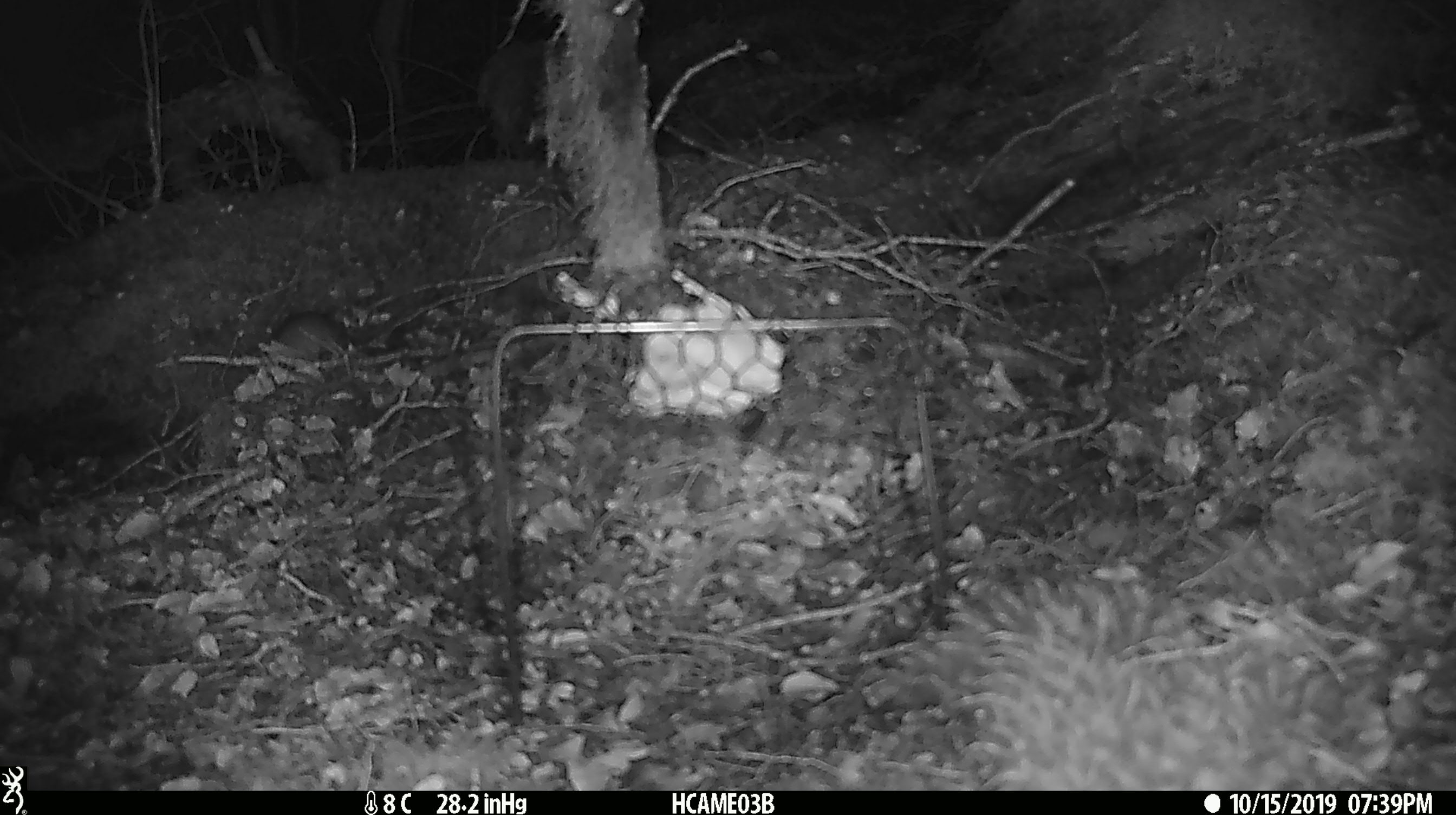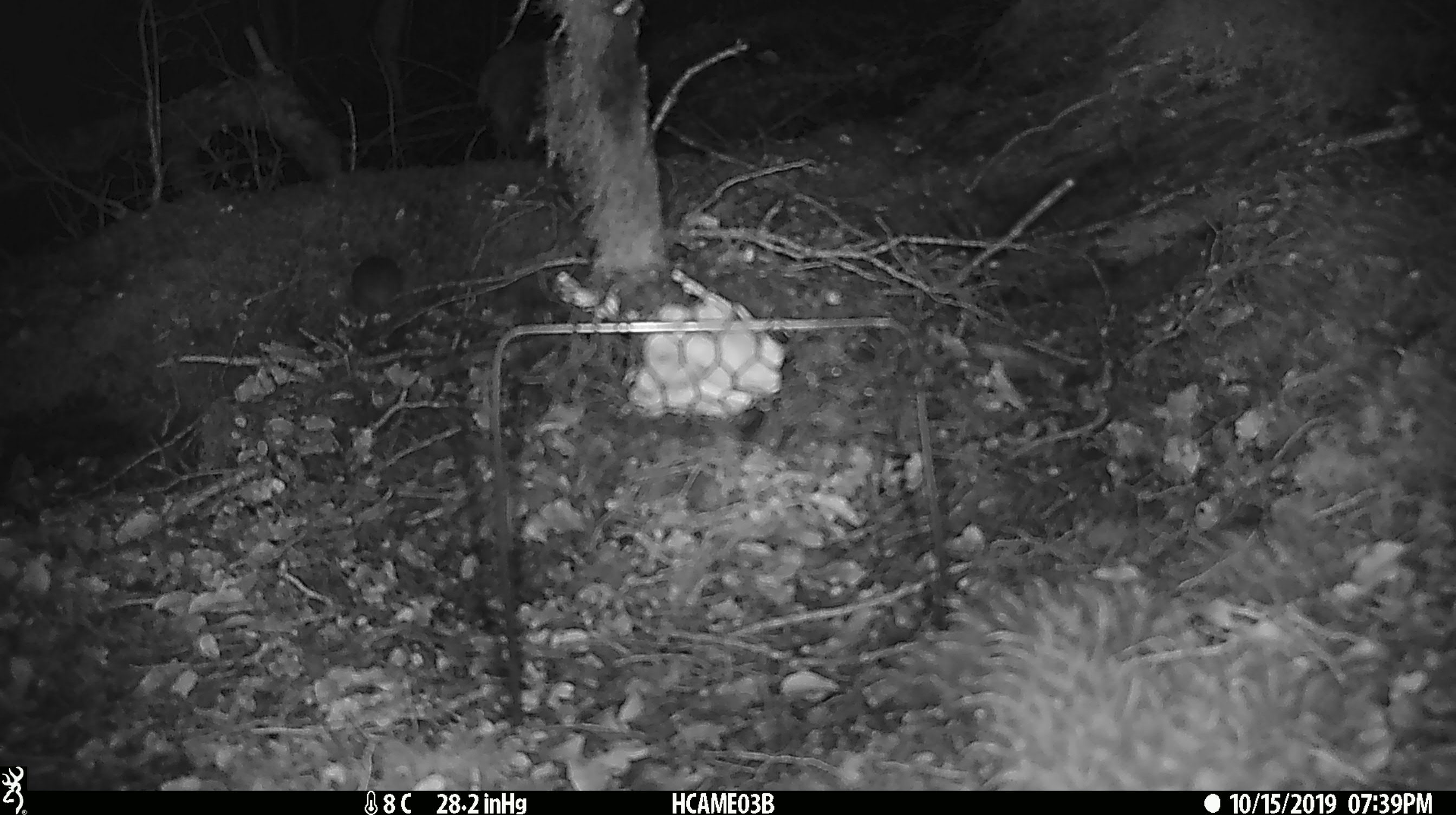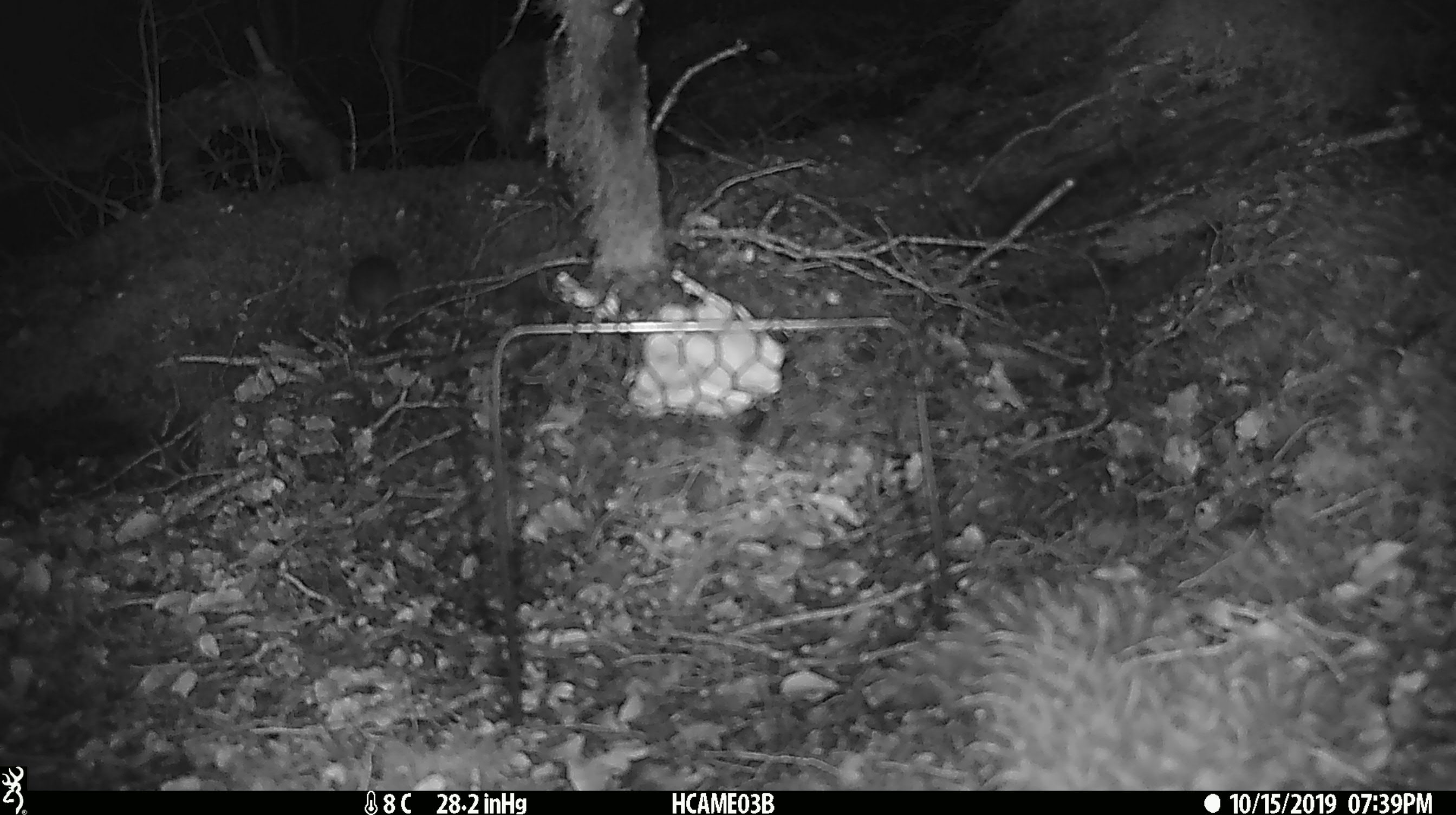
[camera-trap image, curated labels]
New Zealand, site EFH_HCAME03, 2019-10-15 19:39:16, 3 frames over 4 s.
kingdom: Animalia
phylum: Chordata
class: Mammalia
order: Rodentia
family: Muridae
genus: Mus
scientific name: Mus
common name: mouse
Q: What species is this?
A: Mouse (Mus).